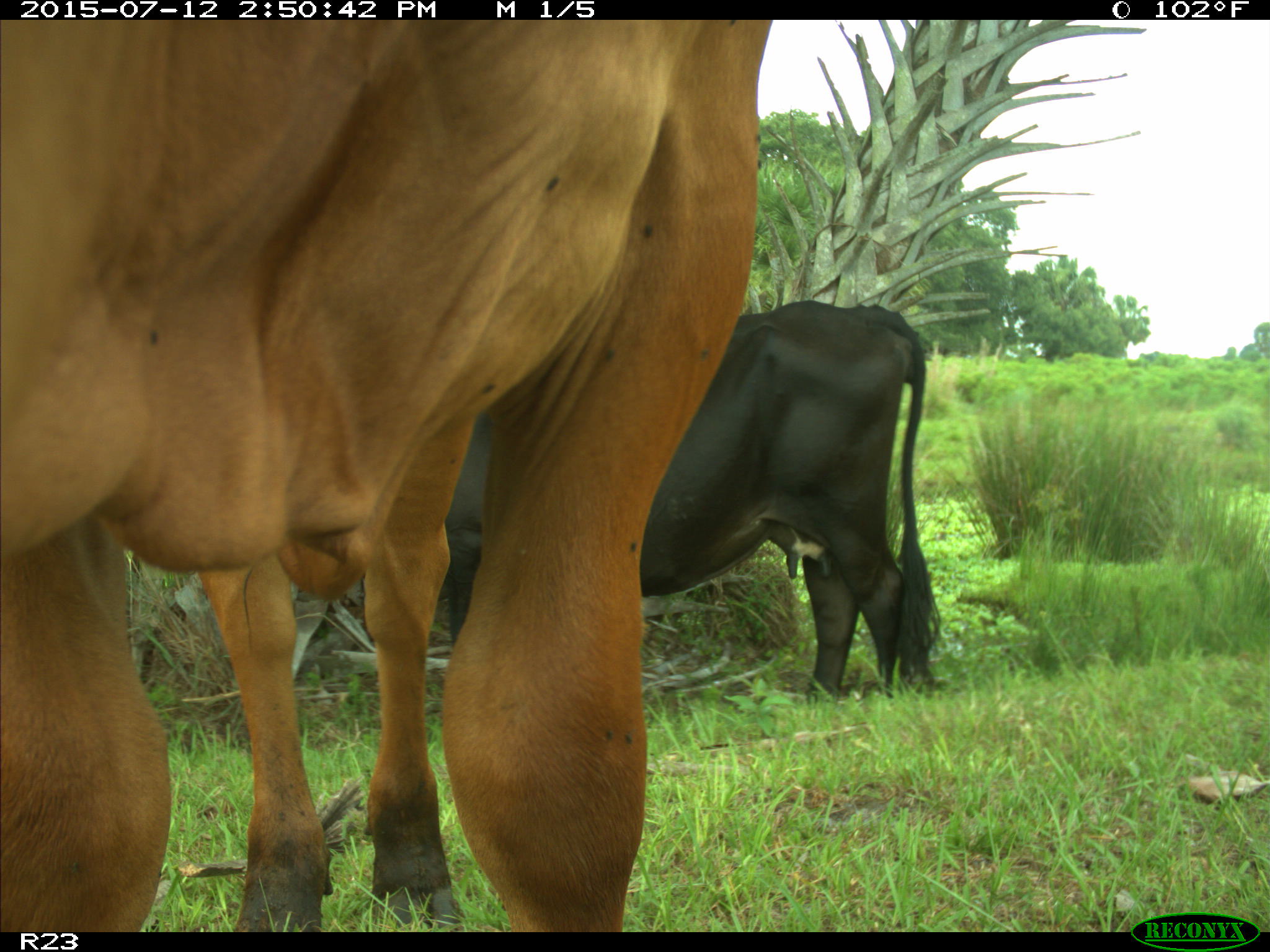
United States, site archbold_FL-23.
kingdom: Animalia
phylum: Chordata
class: Mammalia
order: Artiodactyla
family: Bovidae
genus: Bos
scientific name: Bos taurus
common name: domestic cow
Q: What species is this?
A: Bos taurus (domestic cow).